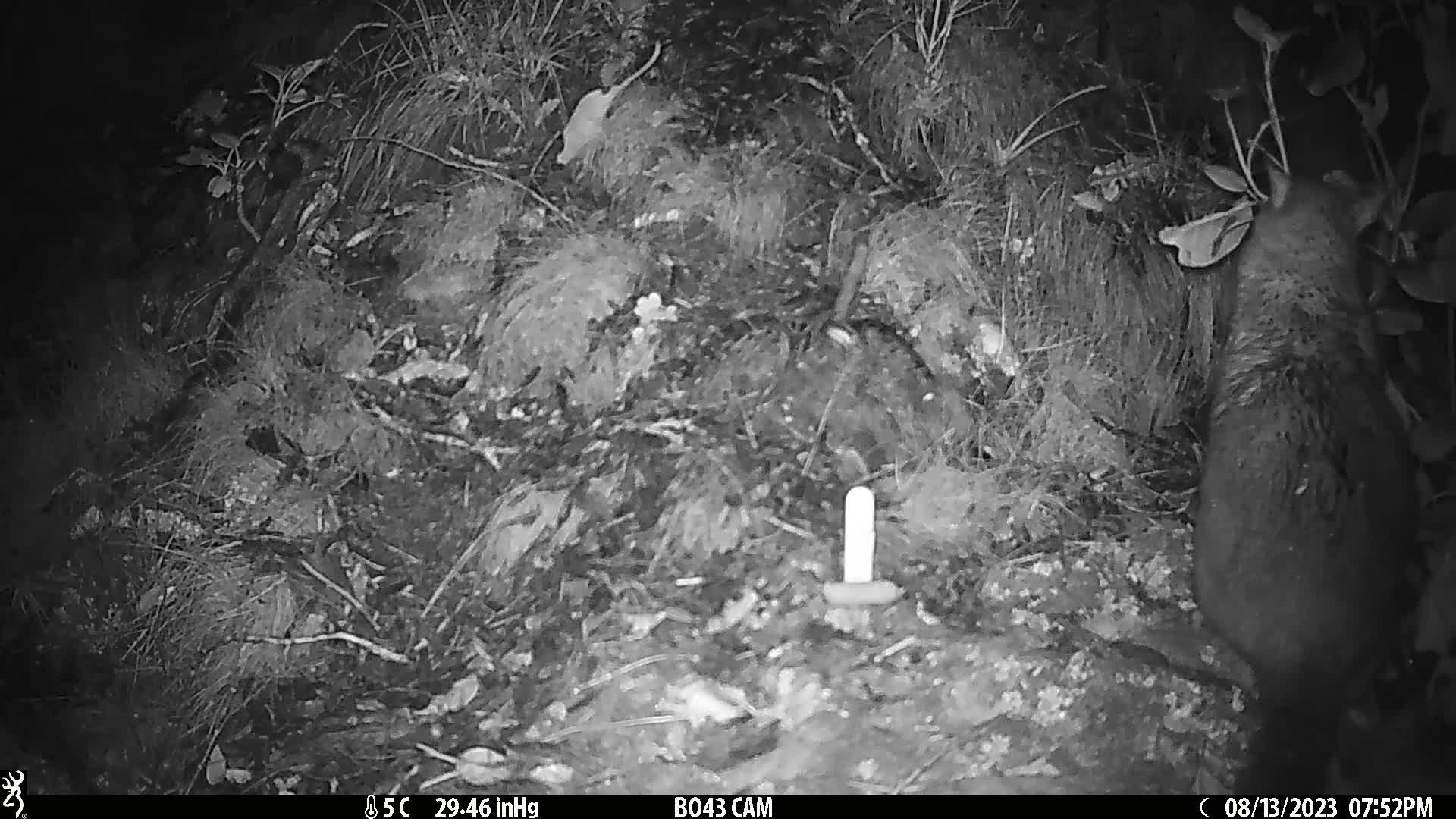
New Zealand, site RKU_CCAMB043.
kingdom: Animalia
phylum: Chordata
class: Mammalia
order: Diprotodontia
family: Phalangeridae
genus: Trichosurus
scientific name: Trichosurus vulpecula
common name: common brushtail possum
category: possum